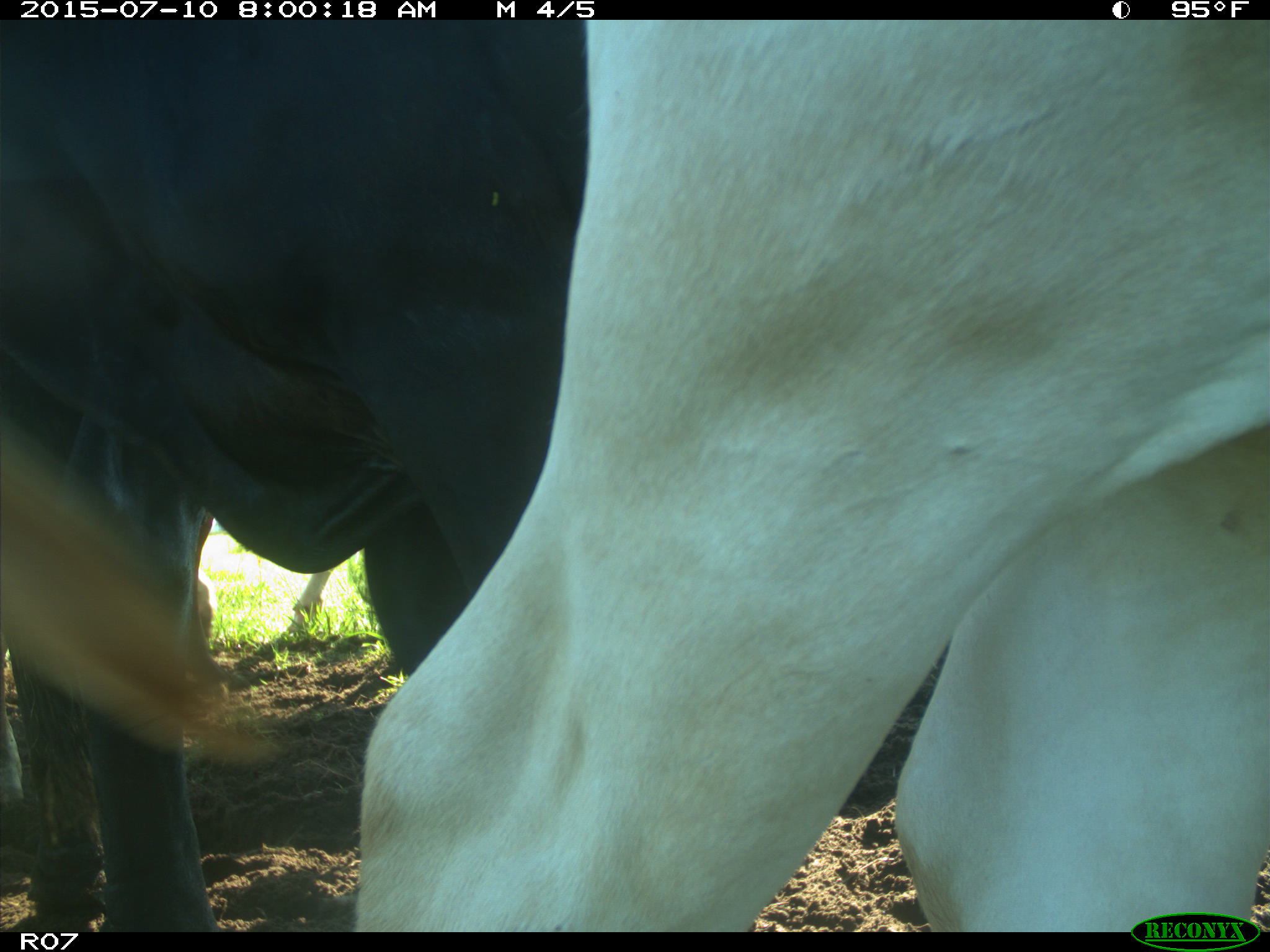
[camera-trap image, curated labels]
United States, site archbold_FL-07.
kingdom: Animalia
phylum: Chordata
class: Mammalia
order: Artiodactyla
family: Bovidae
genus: Bos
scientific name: Bos taurus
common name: domestic cow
Bos taurus (domestic cow).